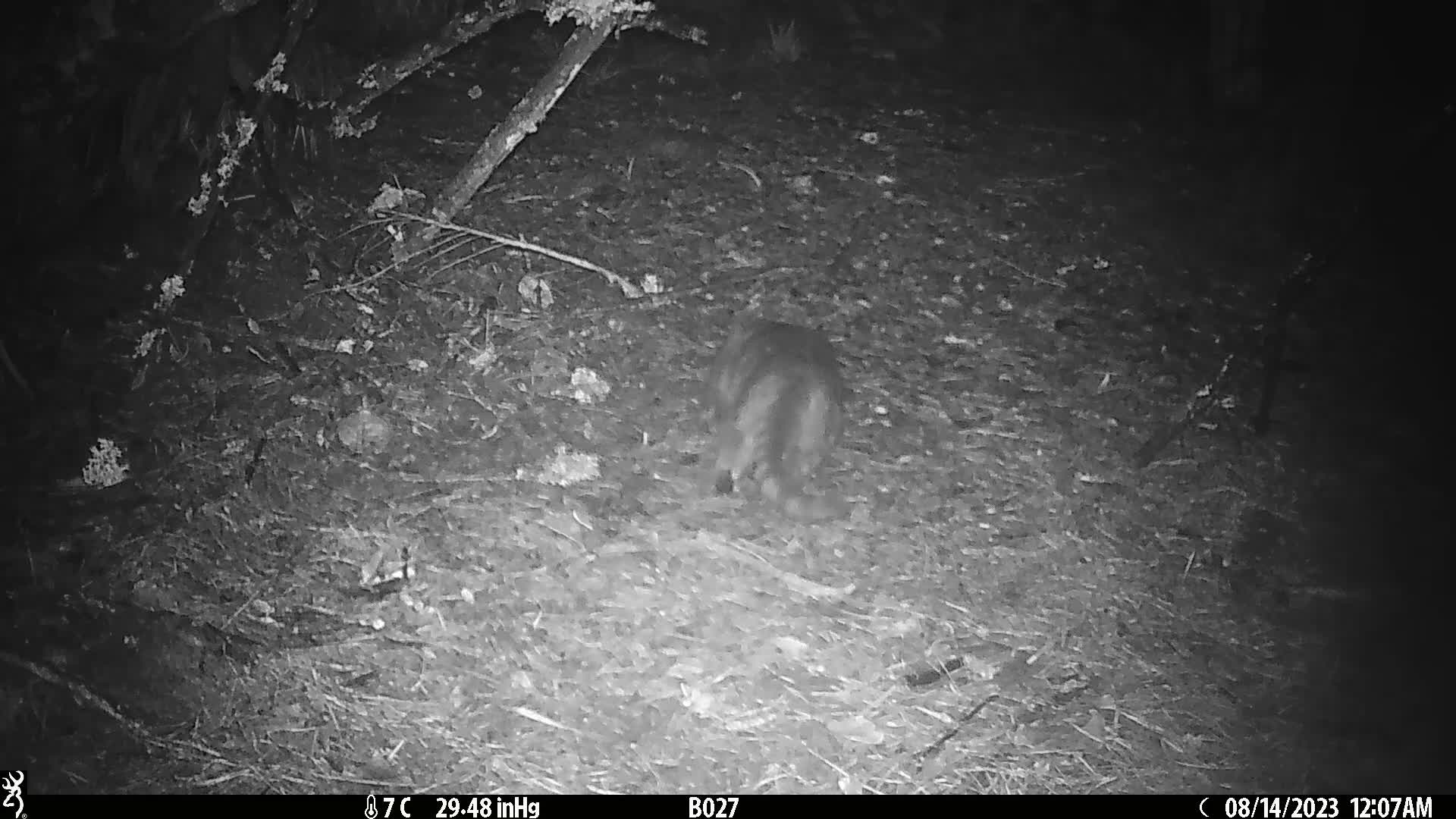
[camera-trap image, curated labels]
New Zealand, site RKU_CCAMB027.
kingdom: Animalia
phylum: Chordata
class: Mammalia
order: Carnivora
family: Felidae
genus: Felis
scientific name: Felis catus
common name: domestic cat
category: cat